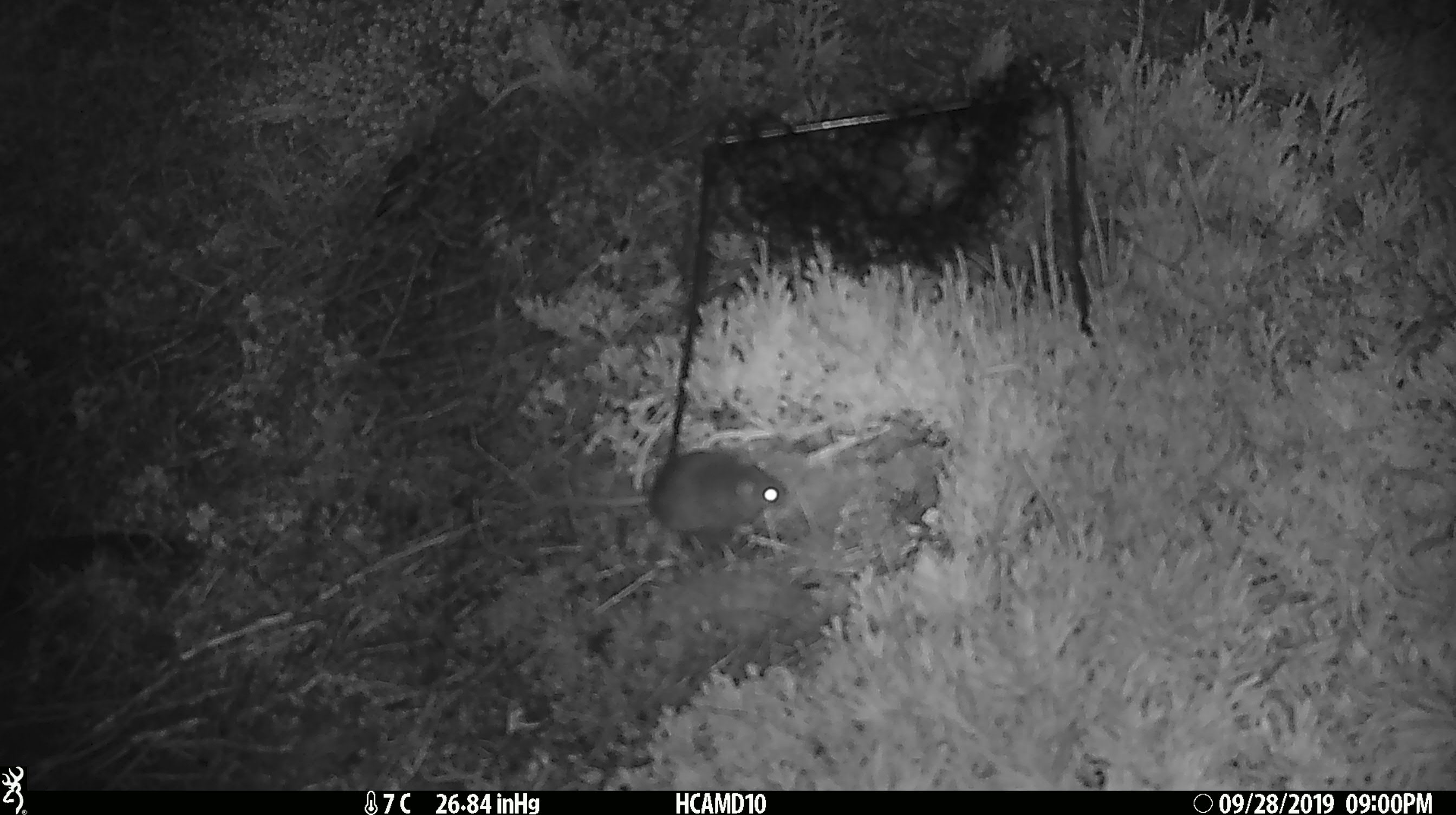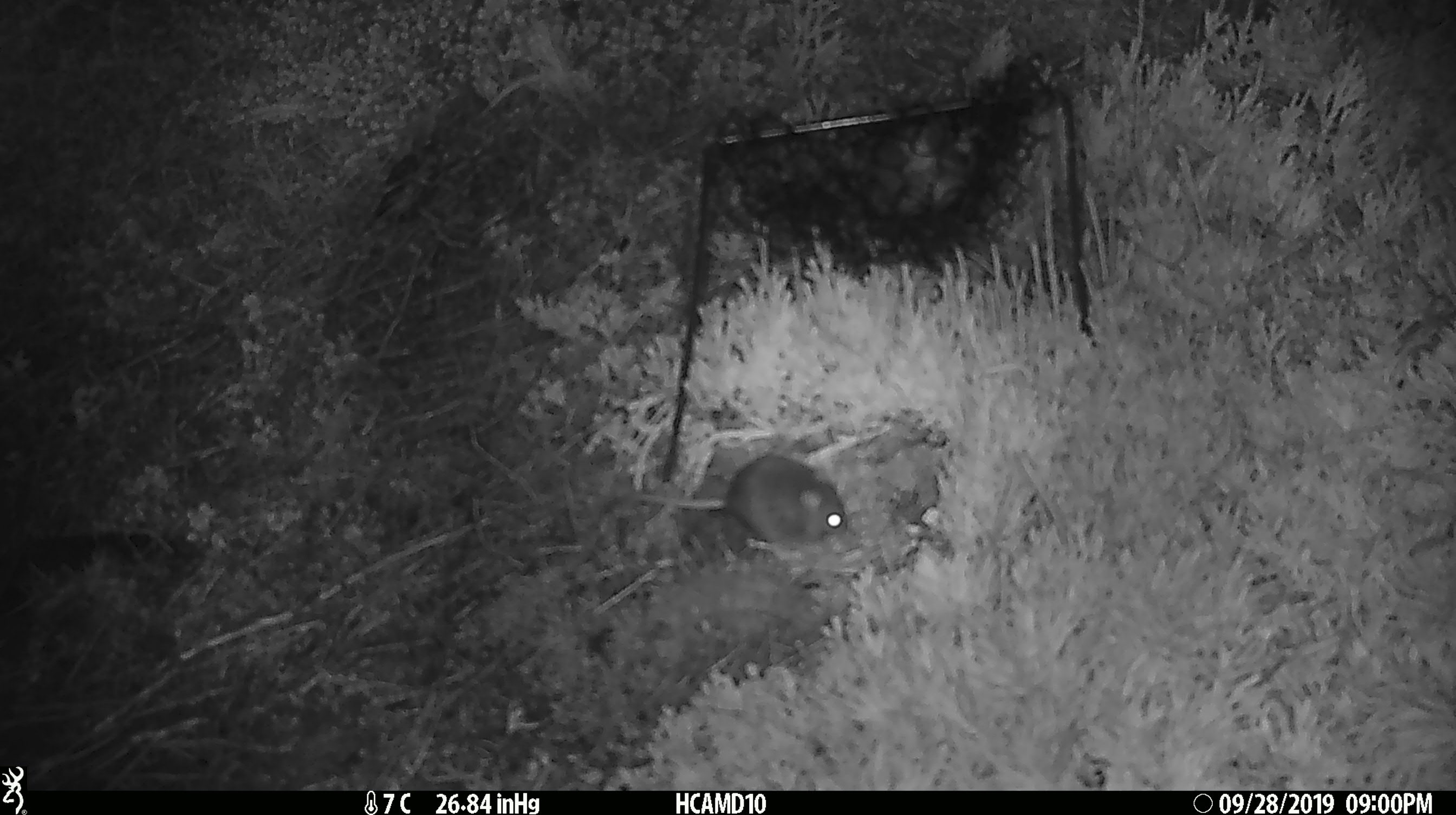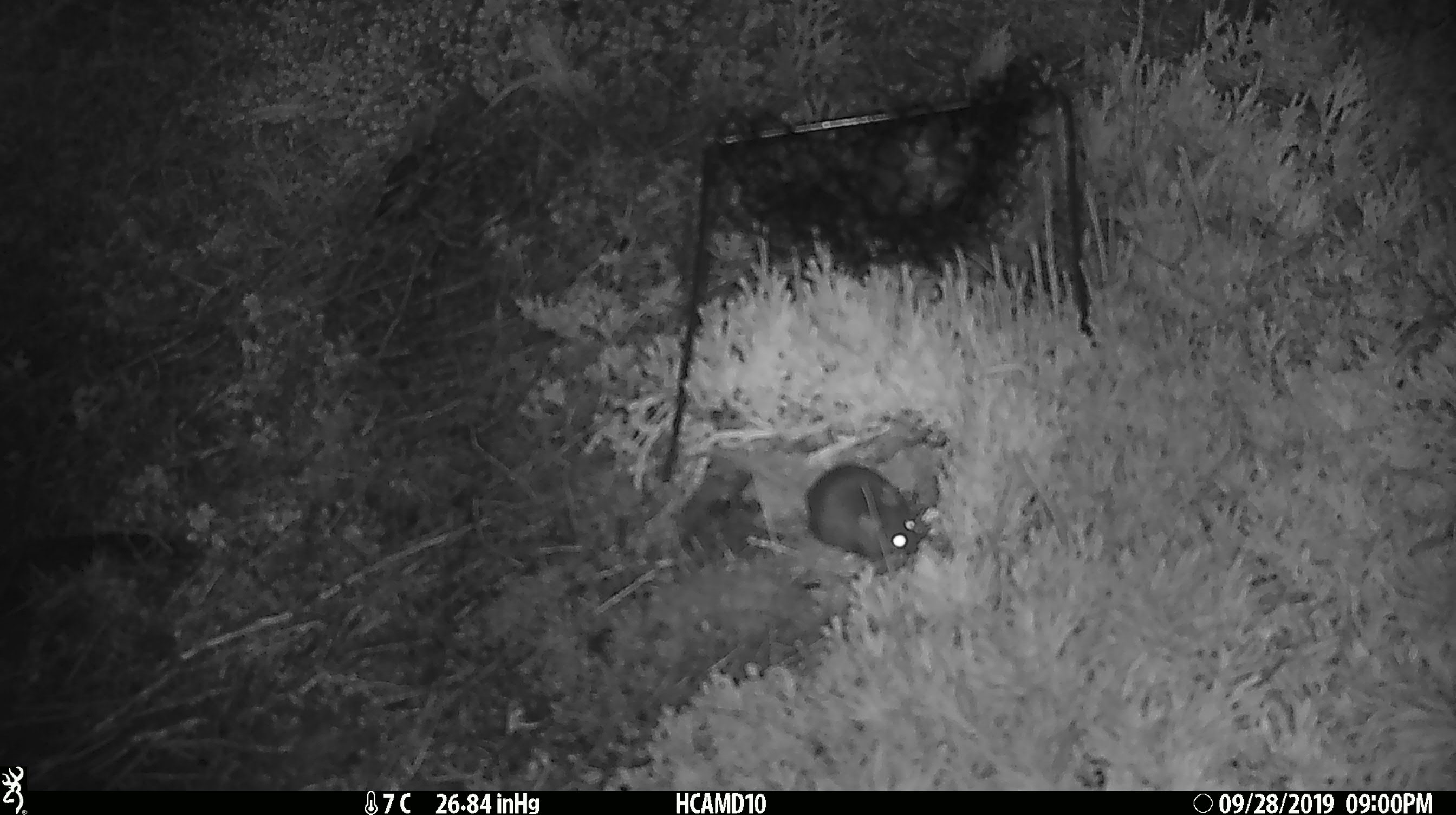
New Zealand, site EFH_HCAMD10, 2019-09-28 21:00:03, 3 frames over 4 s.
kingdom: Animalia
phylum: Chordata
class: Mammalia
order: Rodentia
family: Muridae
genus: Mus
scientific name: Mus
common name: mouse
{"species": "mouse (Mus)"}